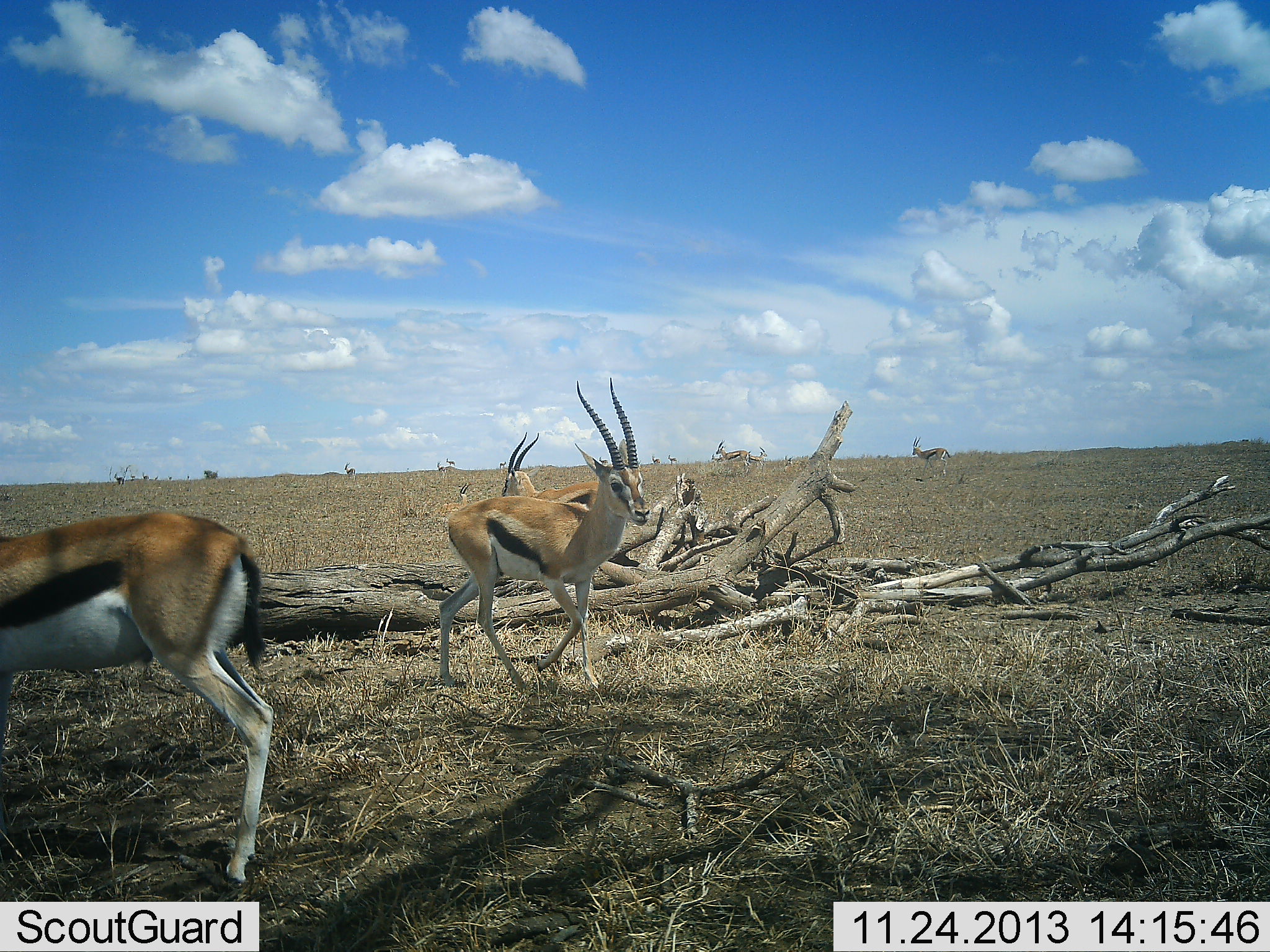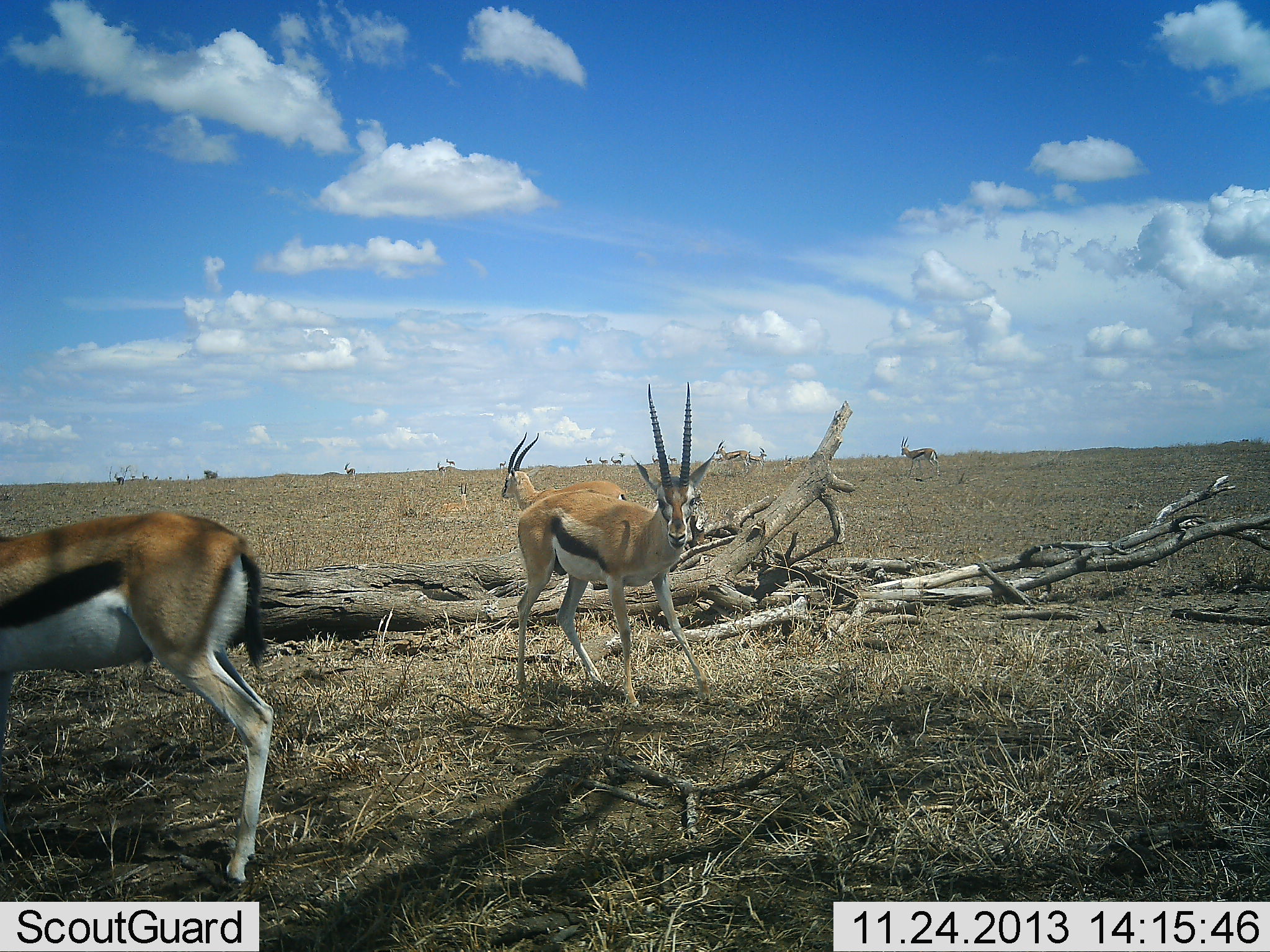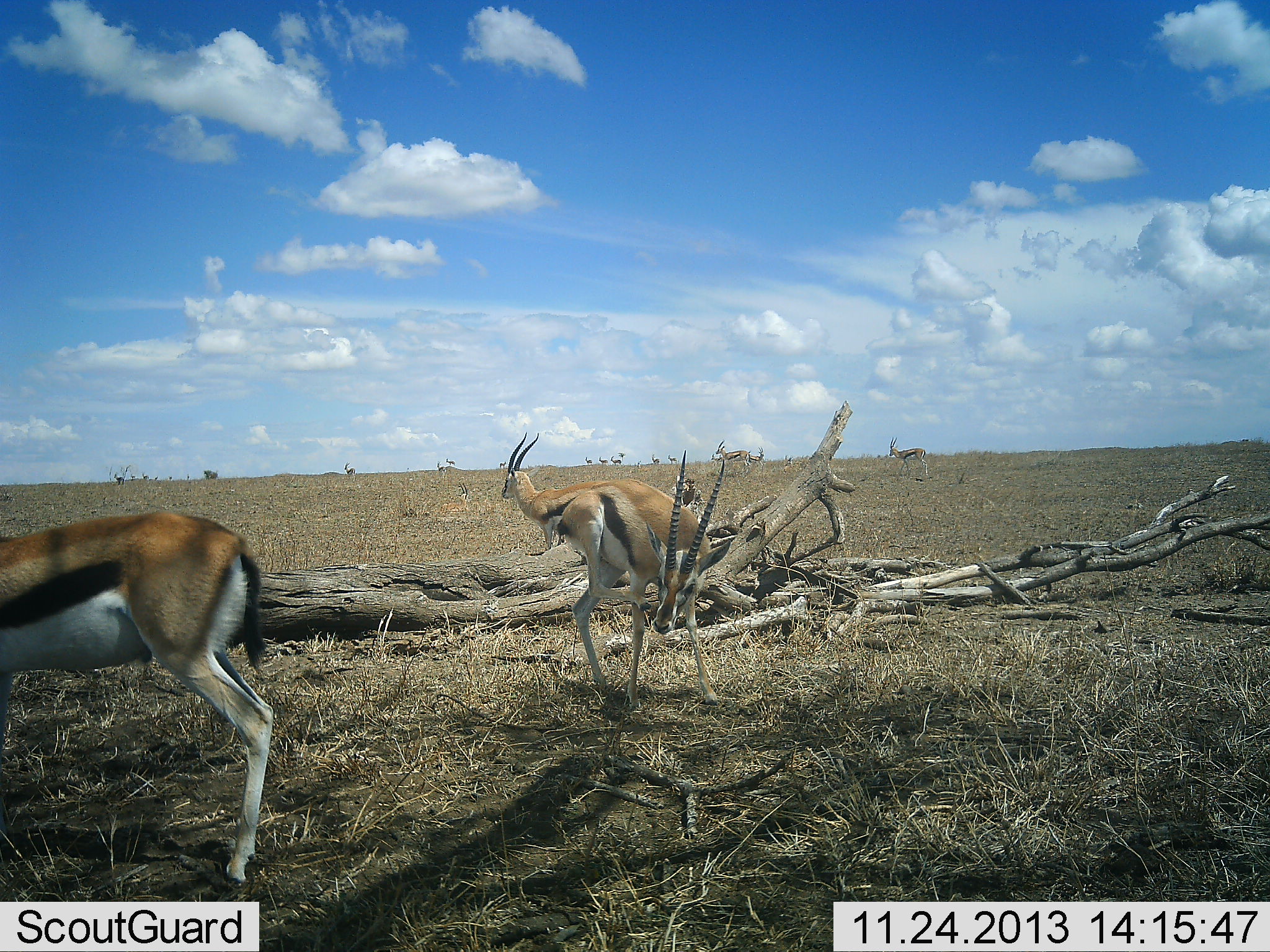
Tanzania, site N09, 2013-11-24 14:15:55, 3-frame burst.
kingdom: Animalia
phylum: Chordata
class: Mammalia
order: Artiodactyla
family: Bovidae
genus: Eudorcas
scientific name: Eudorcas thomsonii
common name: thomson's gazelle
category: gazellethomsons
Gazellethomsons (thomson's gazelle) (Eudorcas thomsonii), count 10. Behavior (volunteer vote fractions): standing 100%, resting 10%, moving 60%, interacting 0%. Young present (vote fraction): 0%. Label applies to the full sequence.